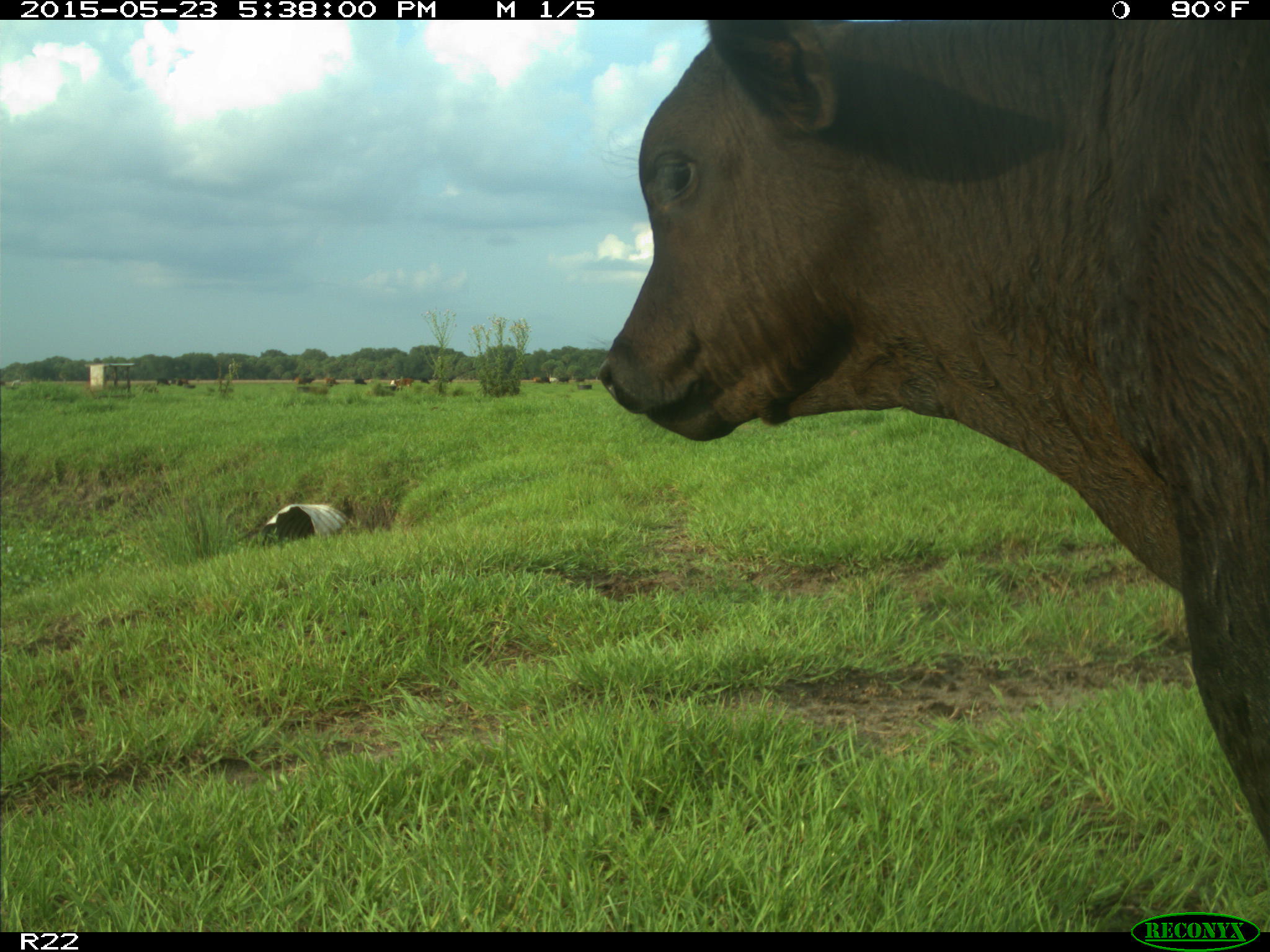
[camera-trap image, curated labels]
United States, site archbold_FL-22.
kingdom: Animalia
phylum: Chordata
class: Mammalia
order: Artiodactyla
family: Bovidae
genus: Bos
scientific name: Bos taurus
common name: domestic cow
Bos taurus (domestic cow).